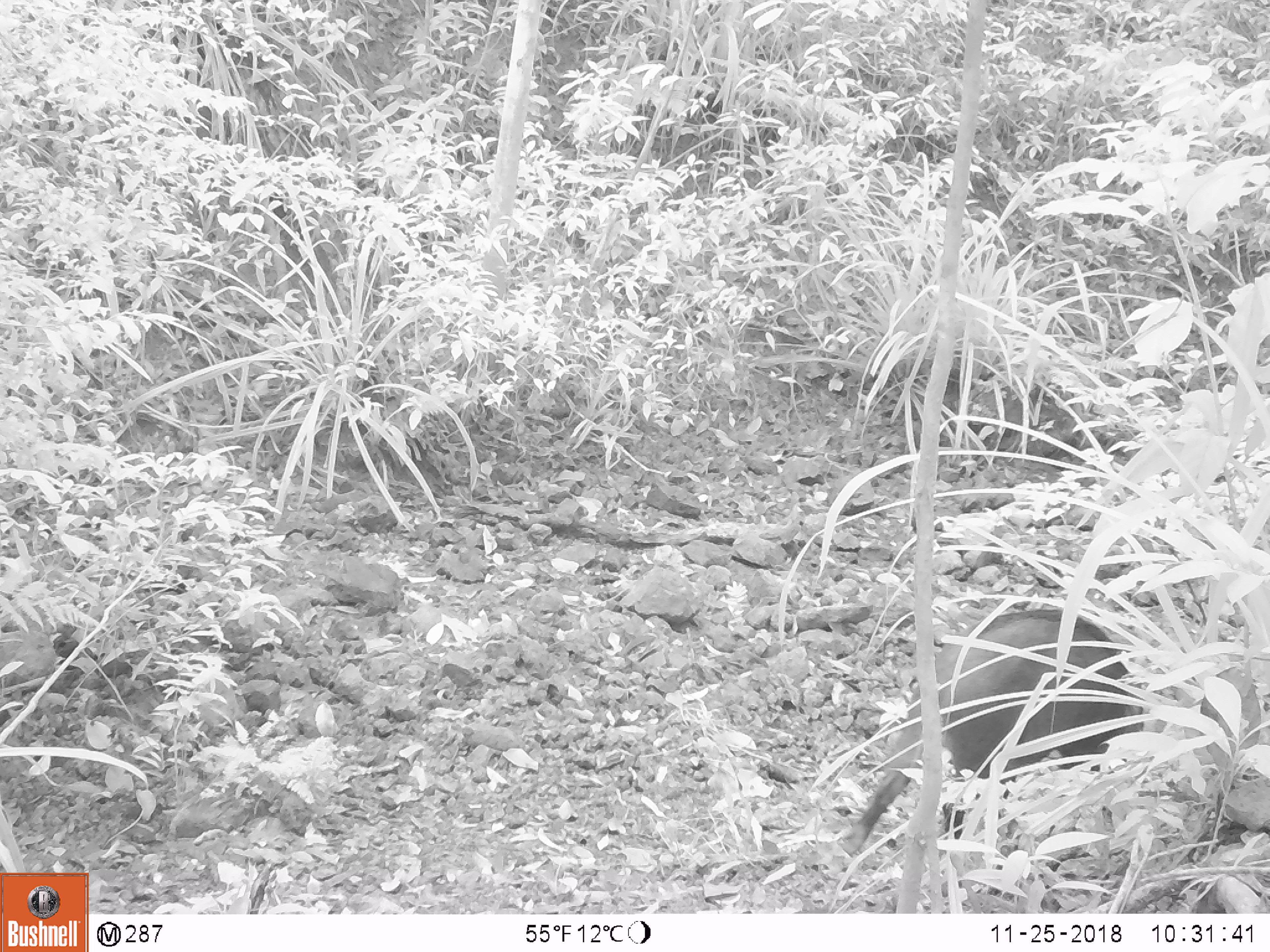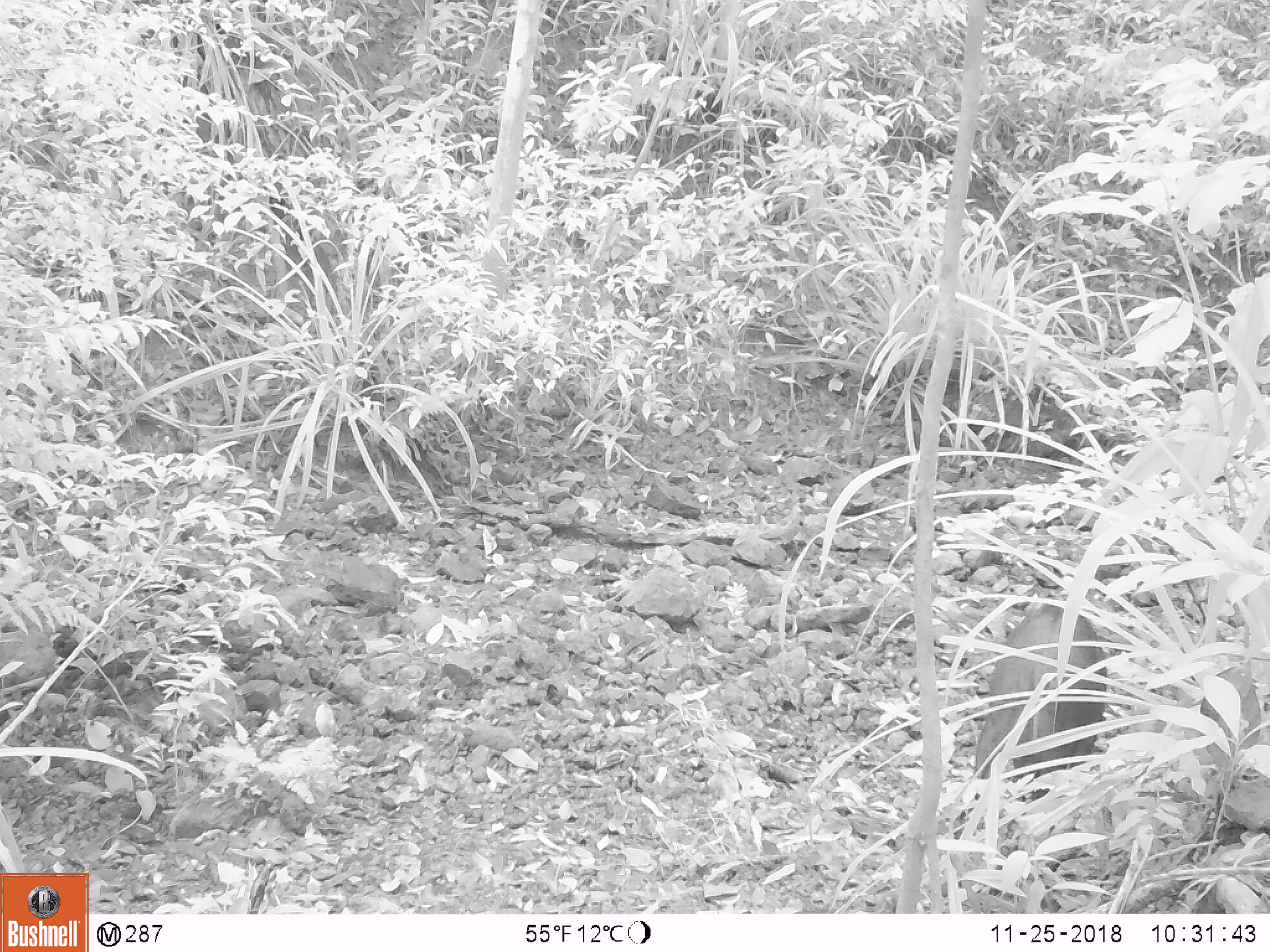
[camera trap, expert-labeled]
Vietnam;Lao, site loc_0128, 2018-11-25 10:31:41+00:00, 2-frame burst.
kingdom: Animalia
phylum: Chordata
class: Mammalia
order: Artiodactyla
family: Suidae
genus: Sus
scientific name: Sus scrofa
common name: eurasian wild pig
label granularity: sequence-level